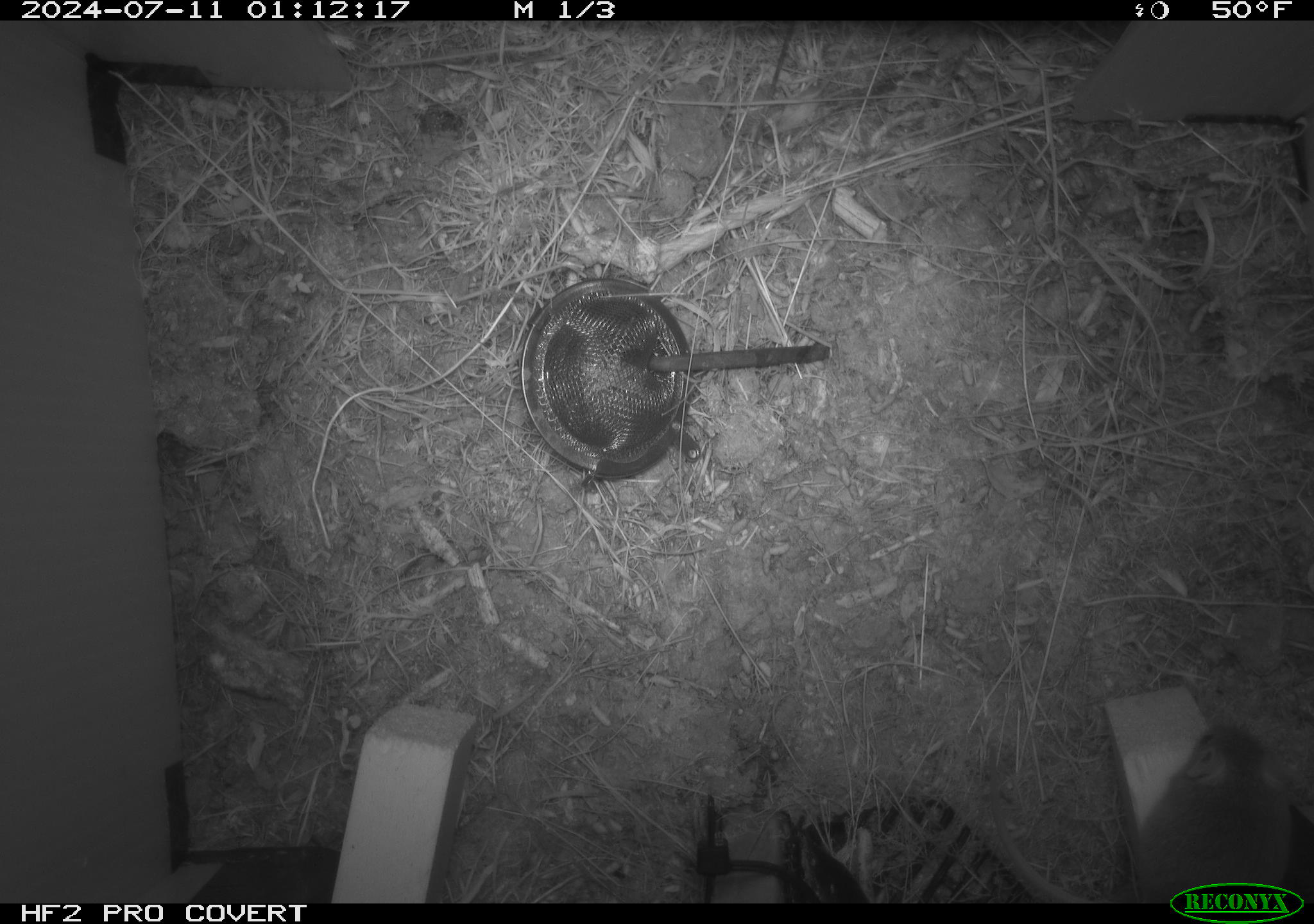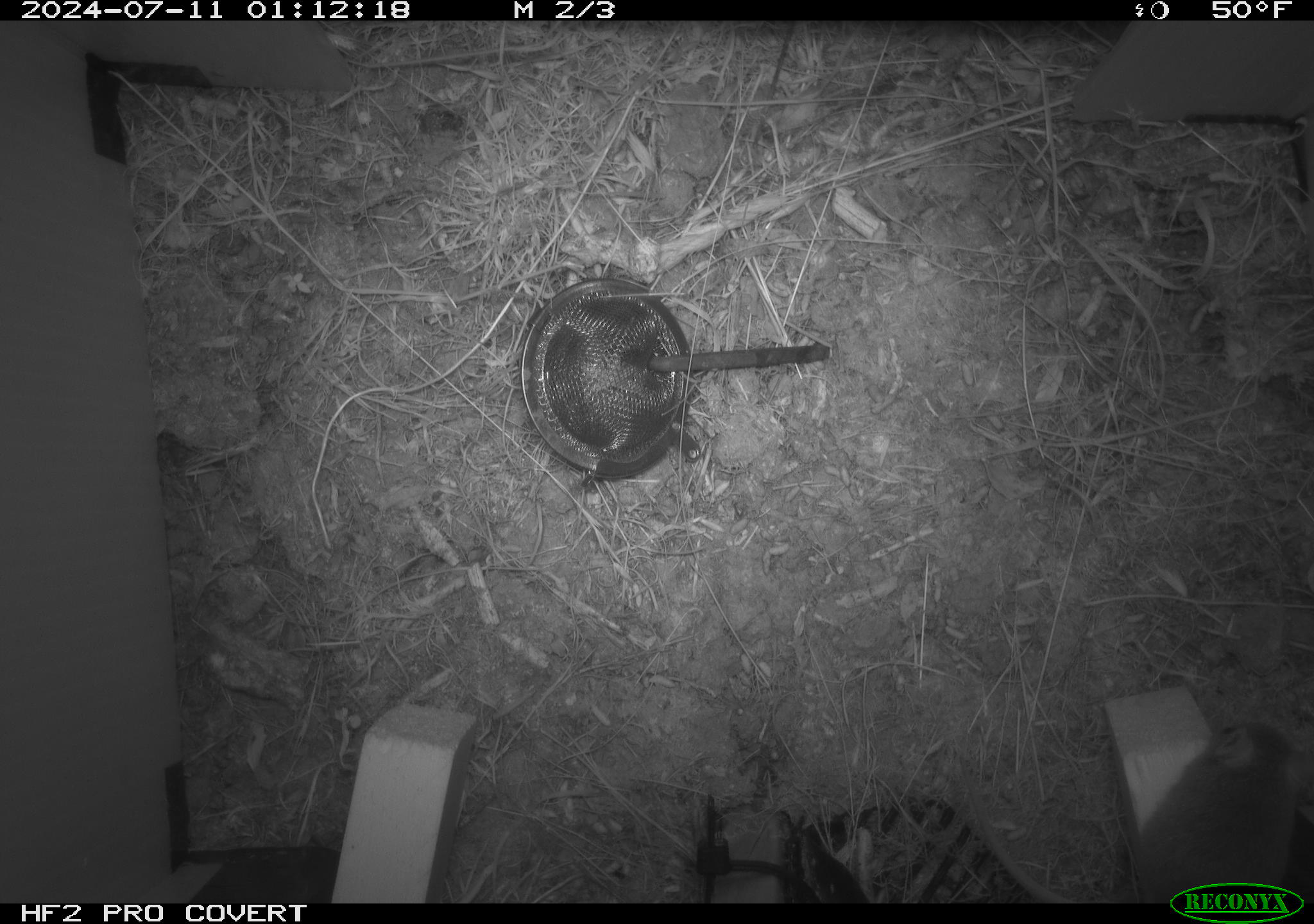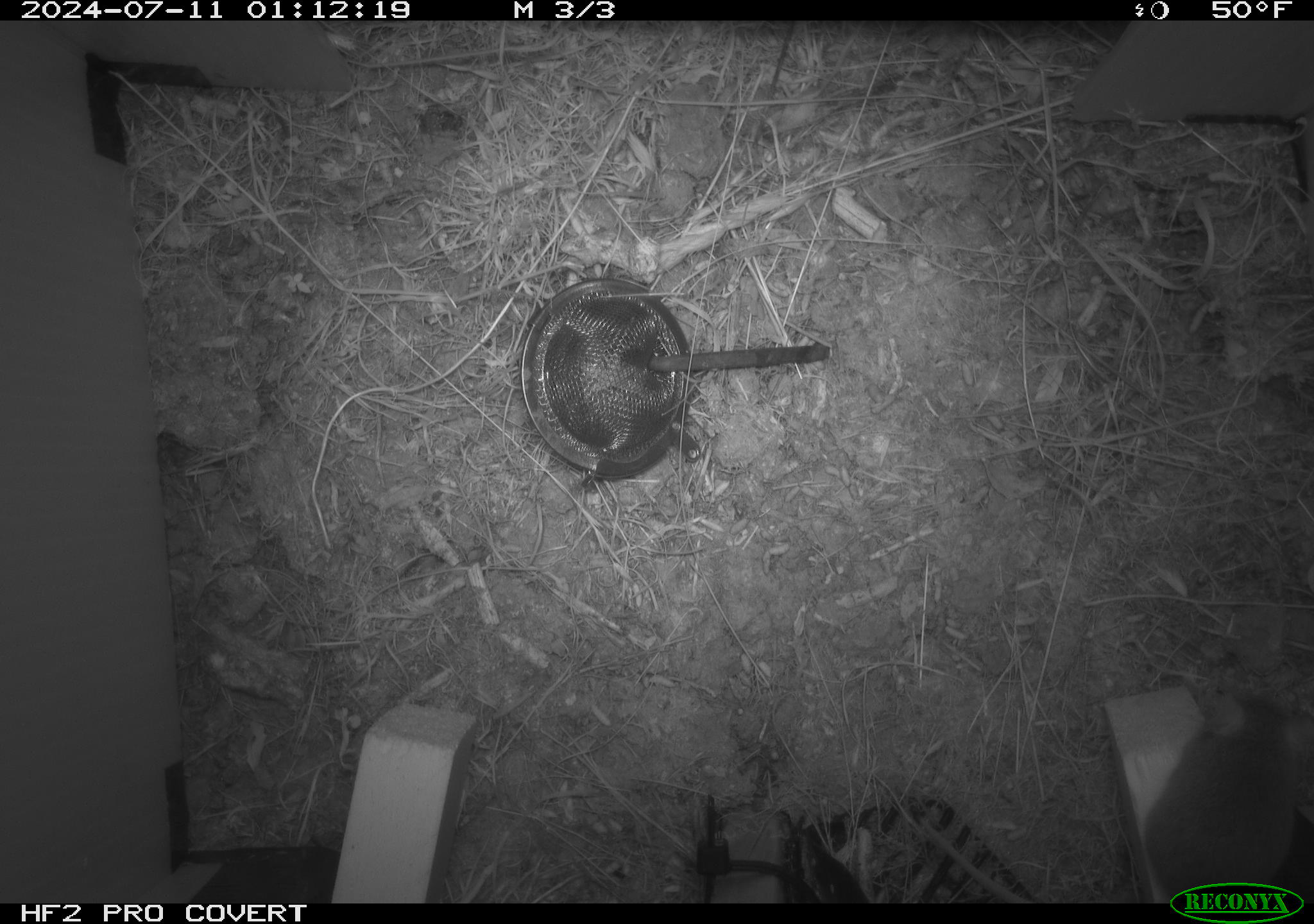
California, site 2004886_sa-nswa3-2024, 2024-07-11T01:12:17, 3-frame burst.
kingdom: Animalia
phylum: Chordata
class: Mammalia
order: Rodentia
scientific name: Rodentia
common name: rodent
Rodent (Rodentia).